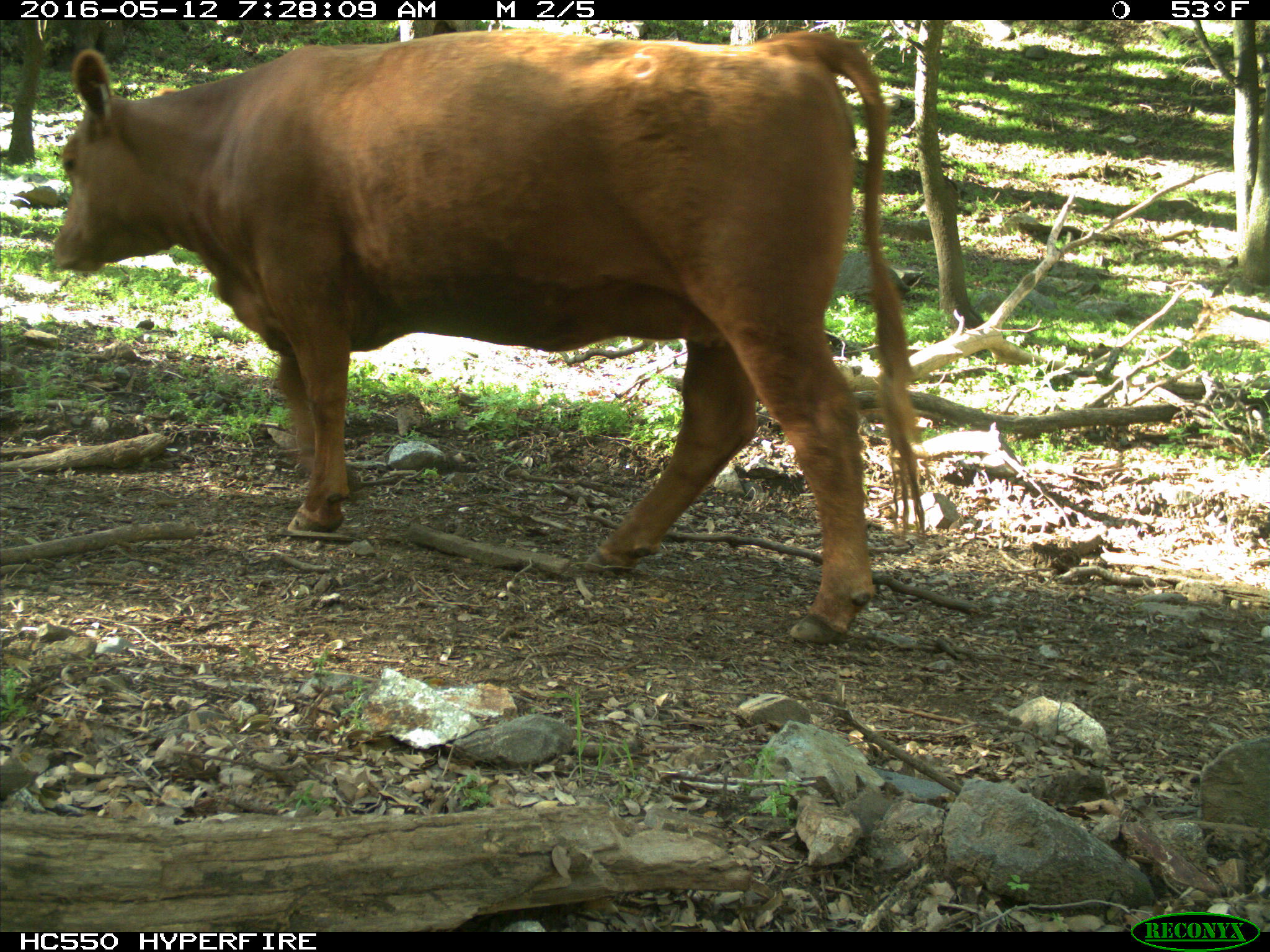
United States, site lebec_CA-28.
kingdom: Animalia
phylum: Chordata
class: Mammalia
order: Artiodactyla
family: Bovidae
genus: Bos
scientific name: Bos taurus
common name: domestic cow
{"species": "Bos taurus (domestic cow)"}